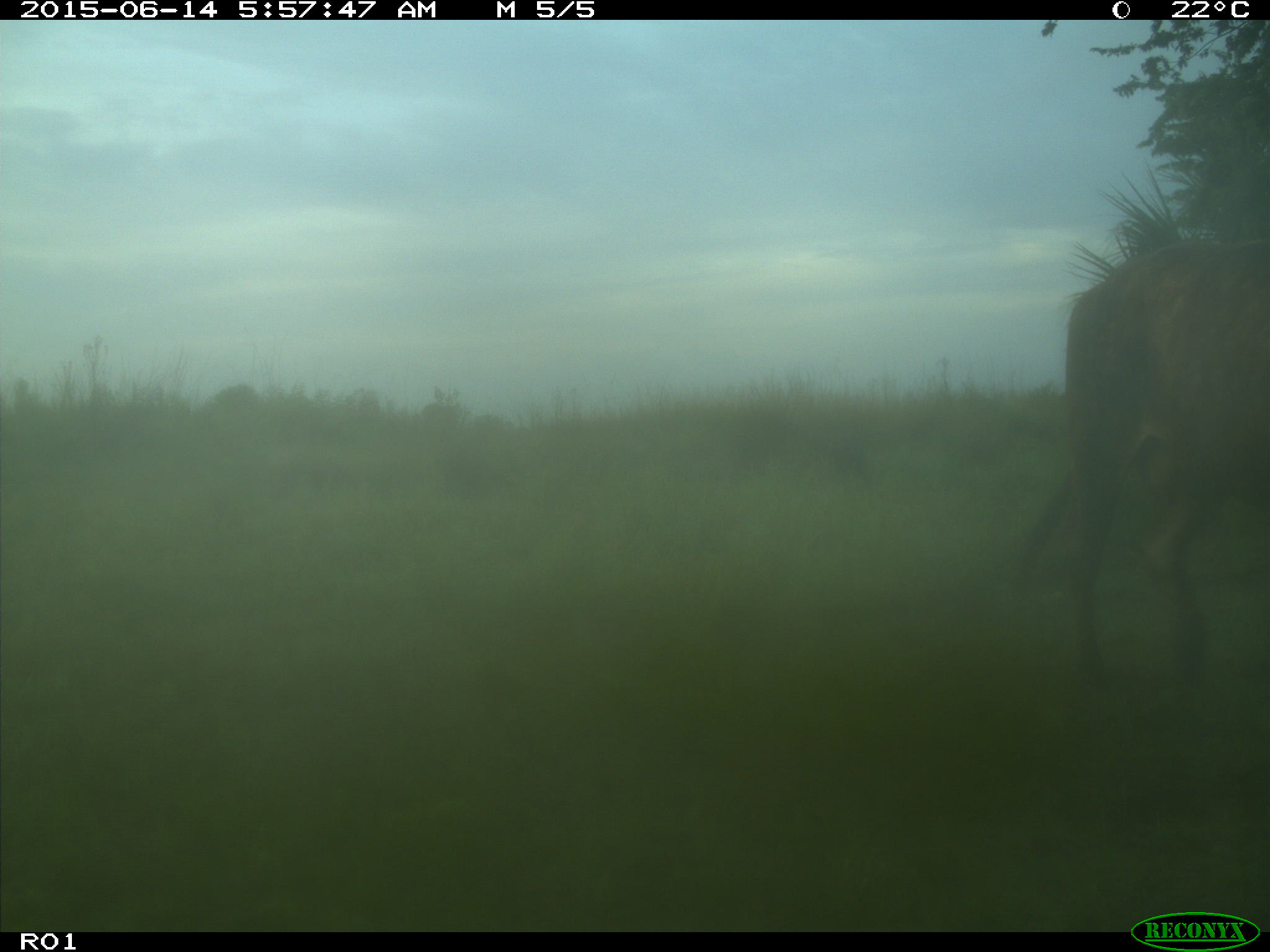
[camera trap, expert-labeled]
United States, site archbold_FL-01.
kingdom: Animalia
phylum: Chordata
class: Mammalia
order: Artiodactyla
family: Bovidae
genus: Bos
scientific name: Bos taurus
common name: domestic cow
Bos taurus (domestic cow).